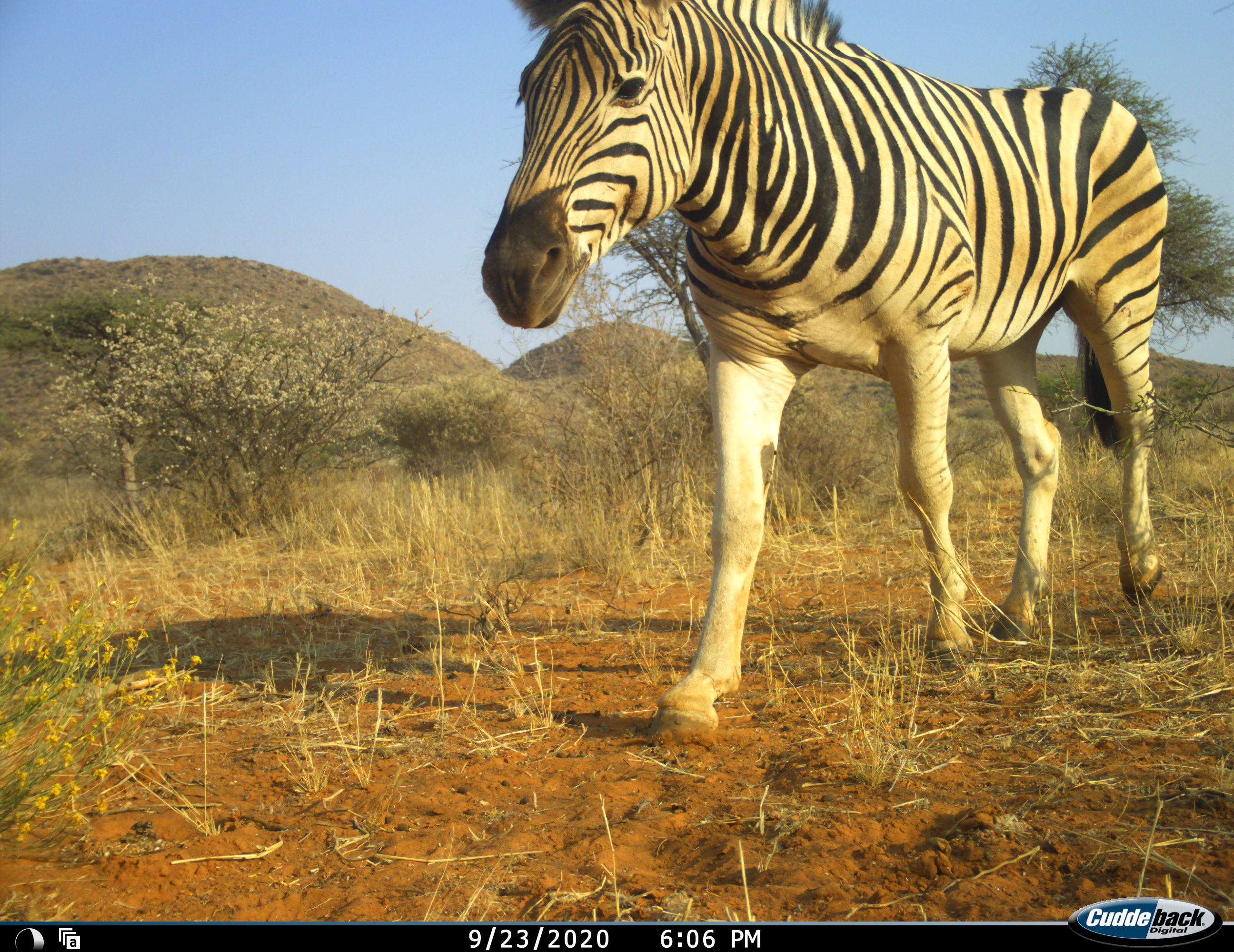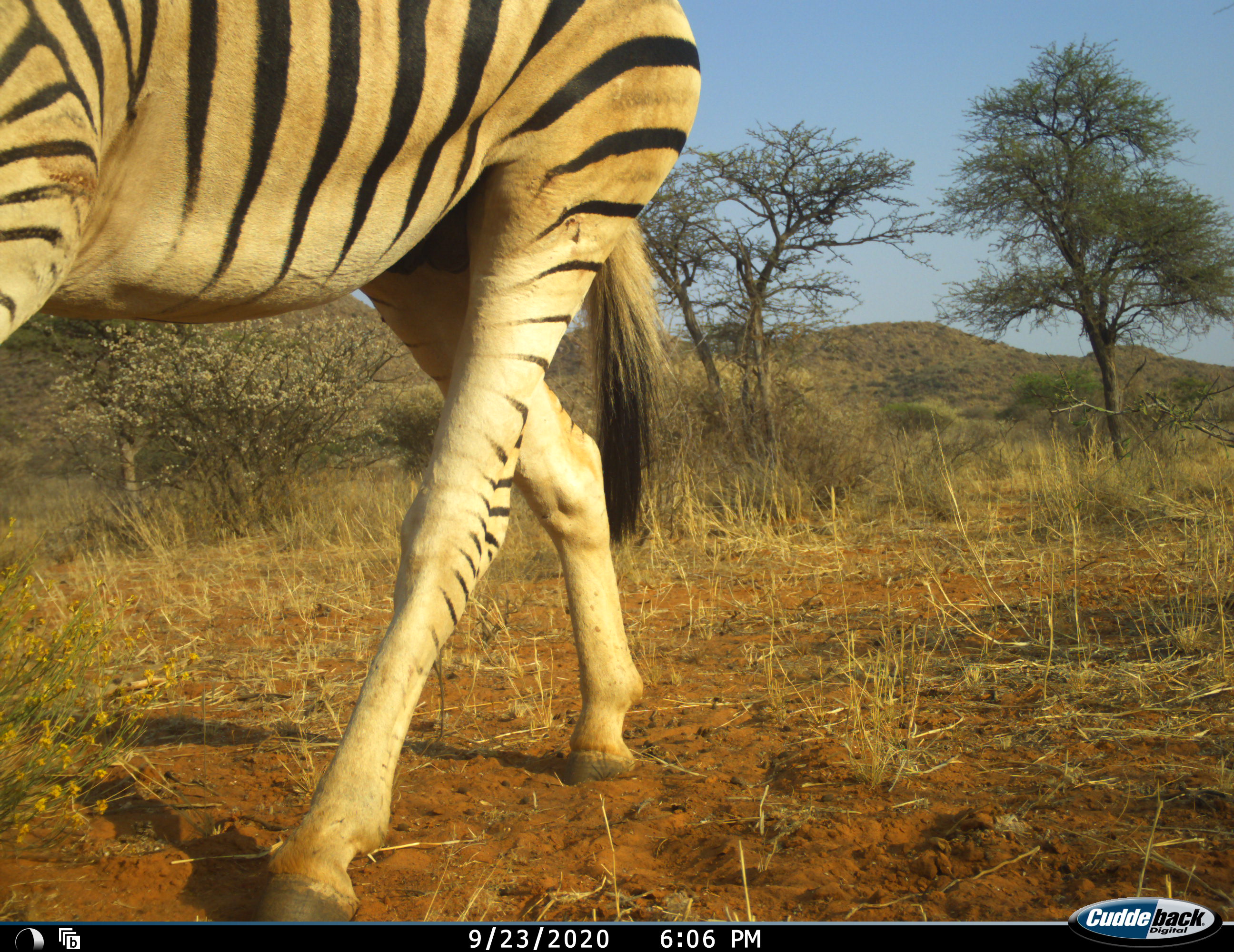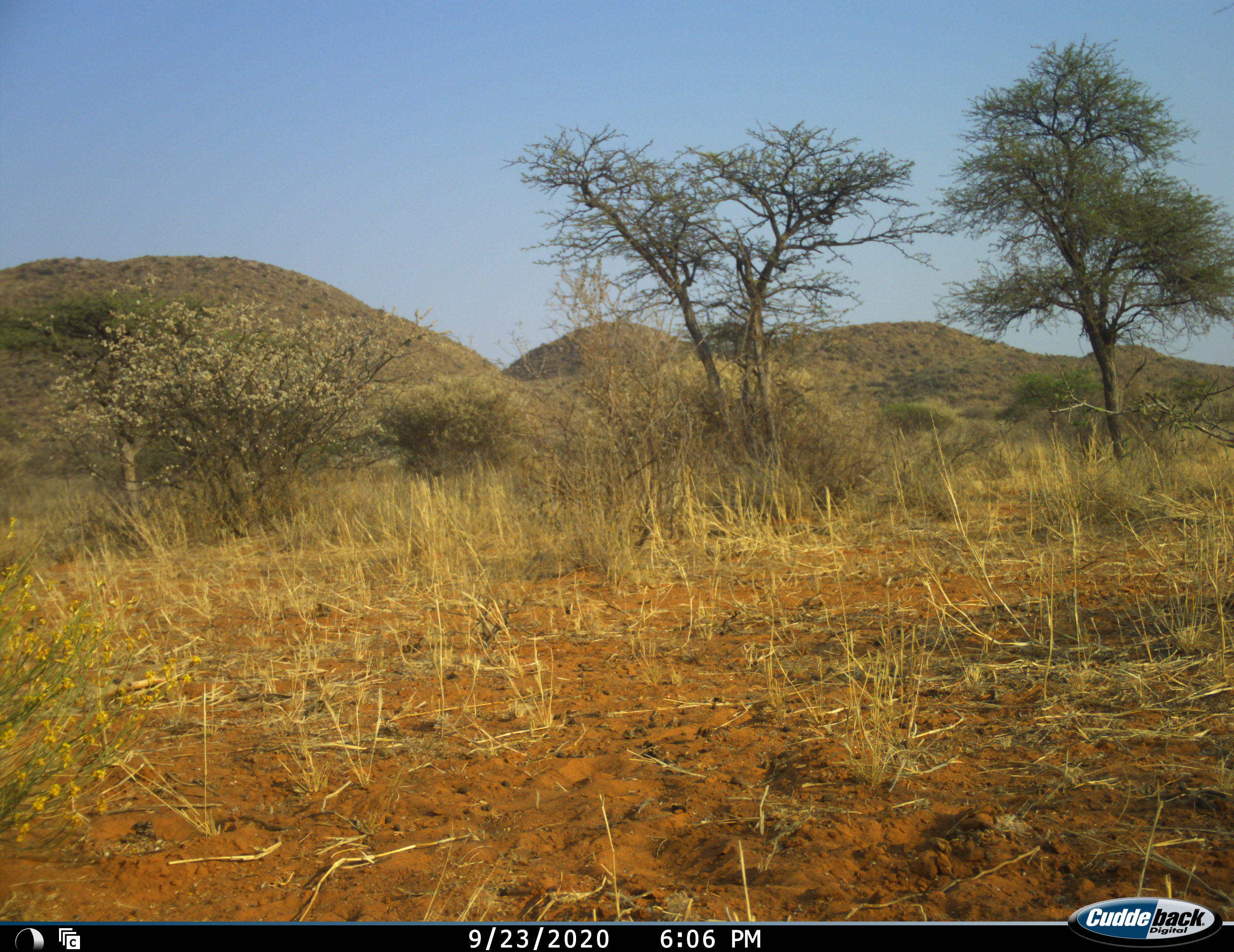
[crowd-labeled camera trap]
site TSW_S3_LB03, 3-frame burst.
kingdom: Animalia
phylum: Chordata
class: Mammalia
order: Perissodactyla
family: Equidae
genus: Equus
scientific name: Equus quagga burchellii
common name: burchell's zebra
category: zebraburchells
Zebraburchells (burchell's zebra) (Equus quagga burchellii), count 1. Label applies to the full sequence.